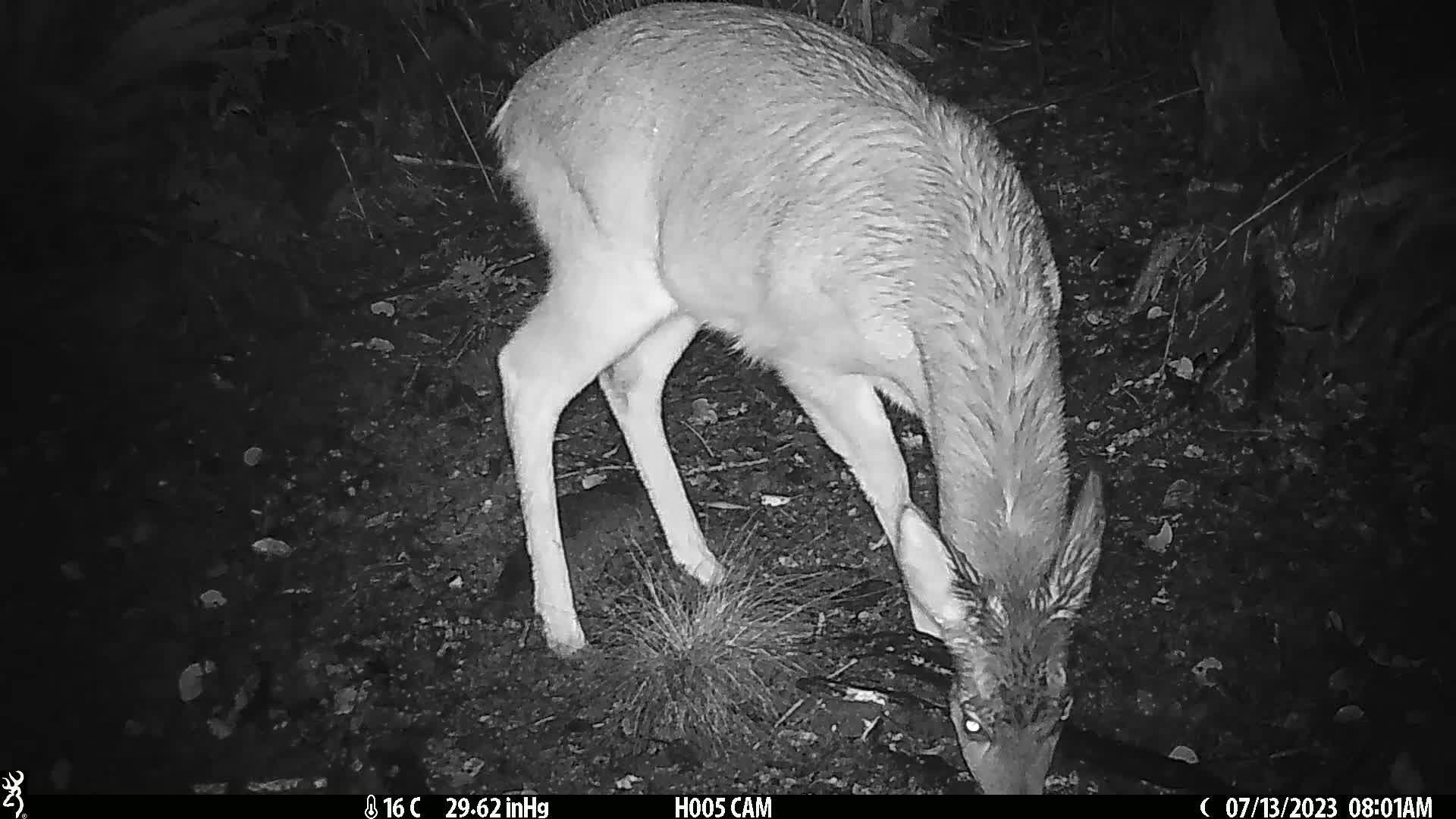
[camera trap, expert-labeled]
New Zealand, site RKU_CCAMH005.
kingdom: Animalia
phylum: Chordata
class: Mammalia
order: Artiodactyla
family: Cervidae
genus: Odocoileus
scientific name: Odocoileus virginianus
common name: white-tailed deer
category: white tailed deer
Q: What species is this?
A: White tailed deer (white-tailed deer) (Odocoileus virginianus).